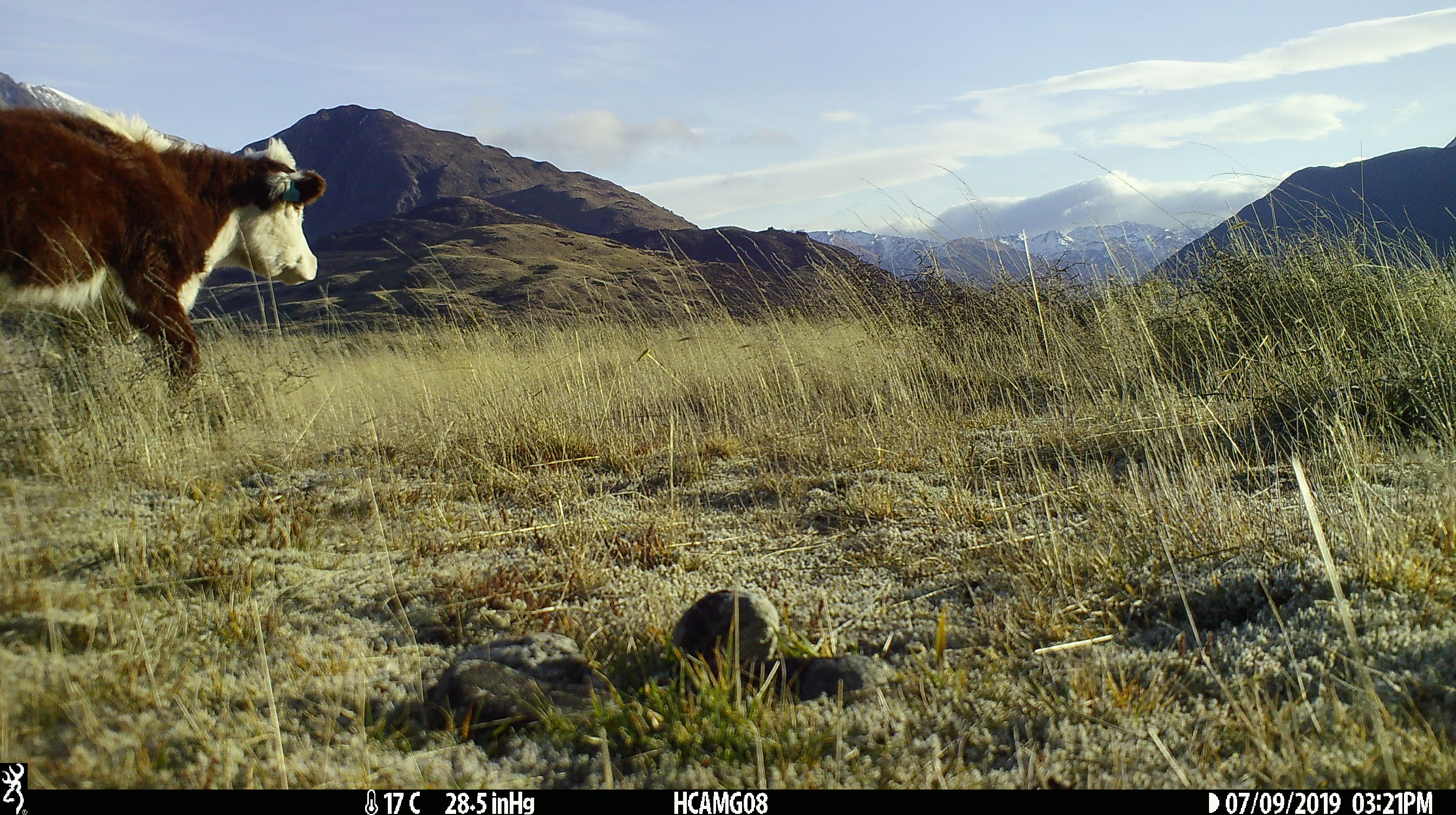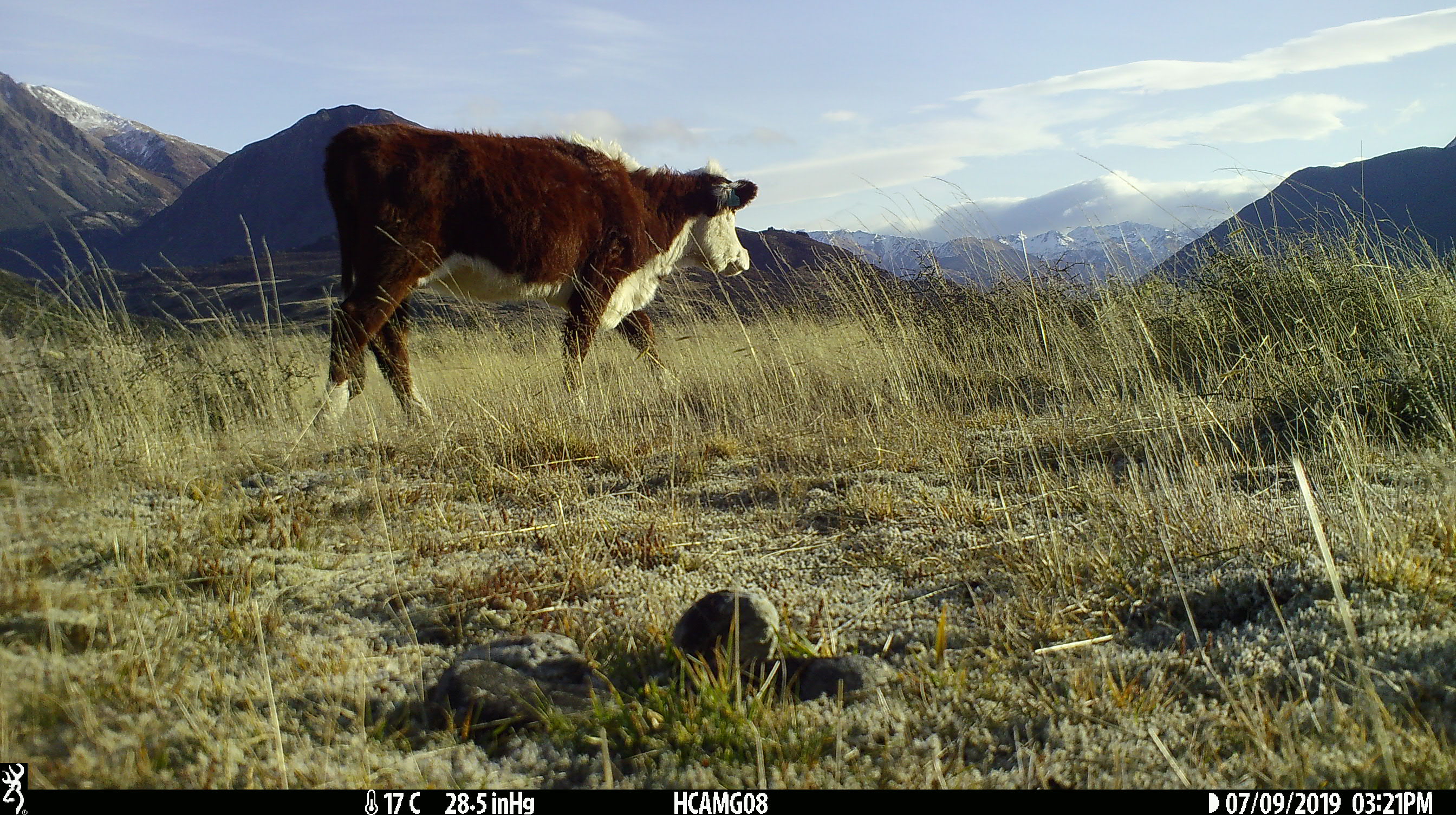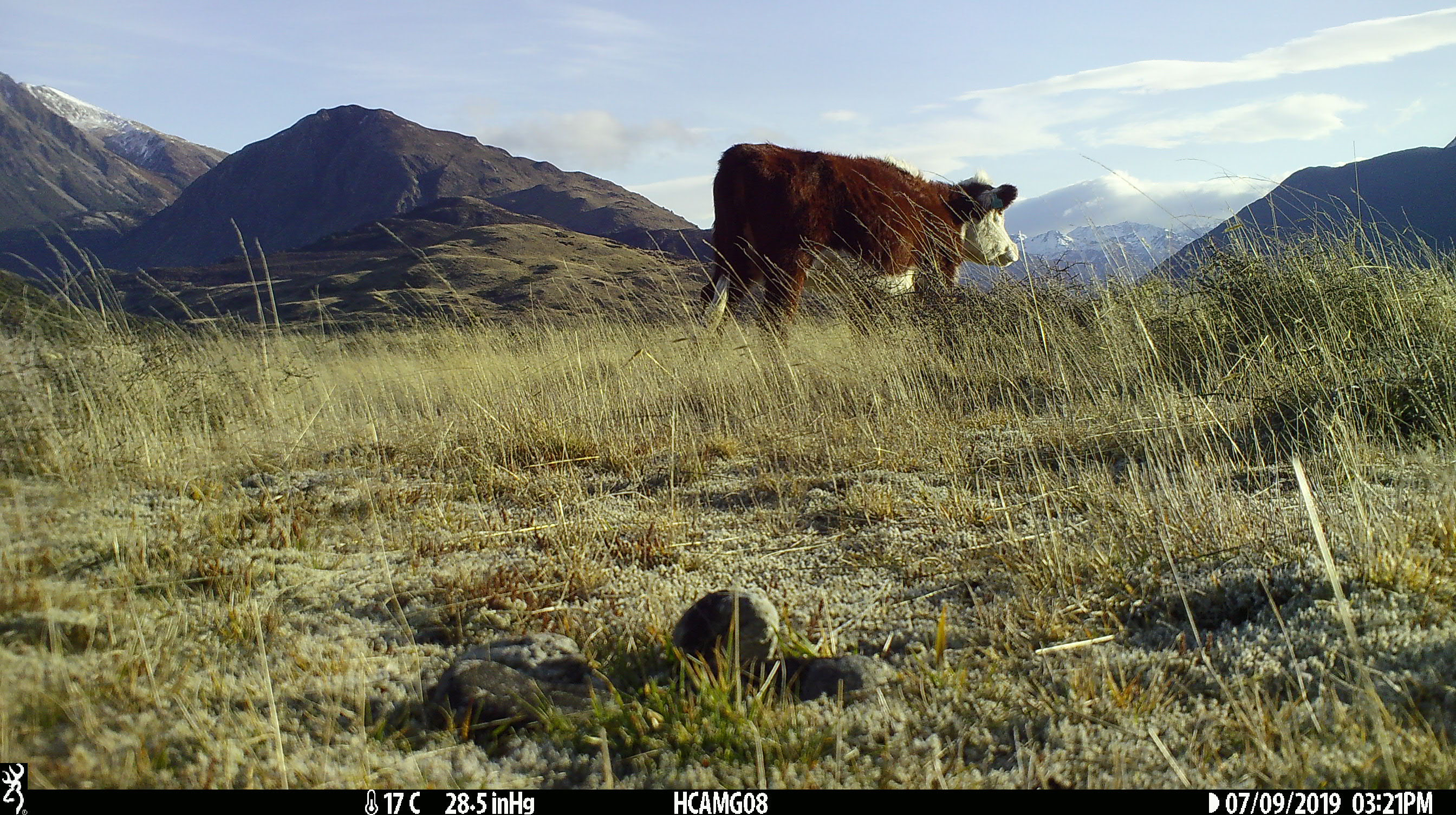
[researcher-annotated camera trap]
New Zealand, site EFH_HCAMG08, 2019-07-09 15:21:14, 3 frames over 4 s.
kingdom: Animalia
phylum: Chordata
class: Mammalia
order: Artiodactyla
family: Bovidae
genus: Bos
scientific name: Bos taurus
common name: domestic cow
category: cow